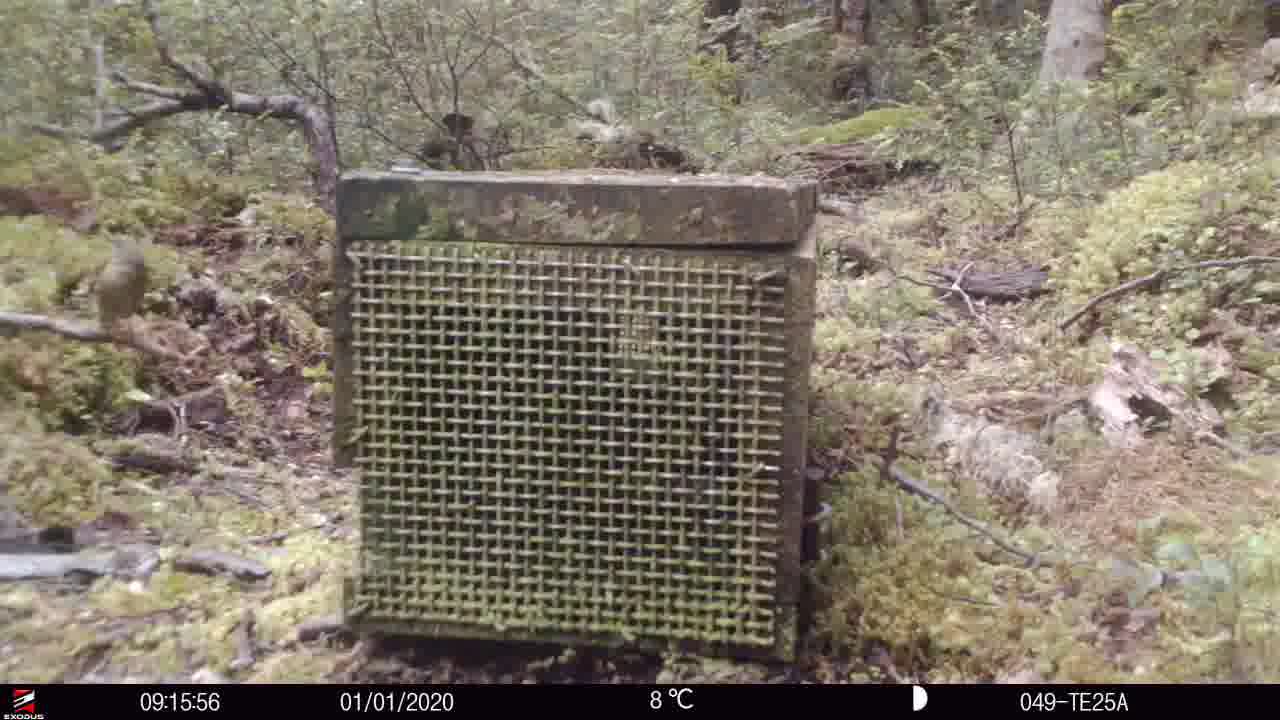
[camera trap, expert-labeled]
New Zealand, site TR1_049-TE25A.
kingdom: Animalia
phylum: Chordata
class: Aves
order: Passeriformes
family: Meliphagidae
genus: Anthornis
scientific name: Anthornis melanura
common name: new zealand bellbird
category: bellbird